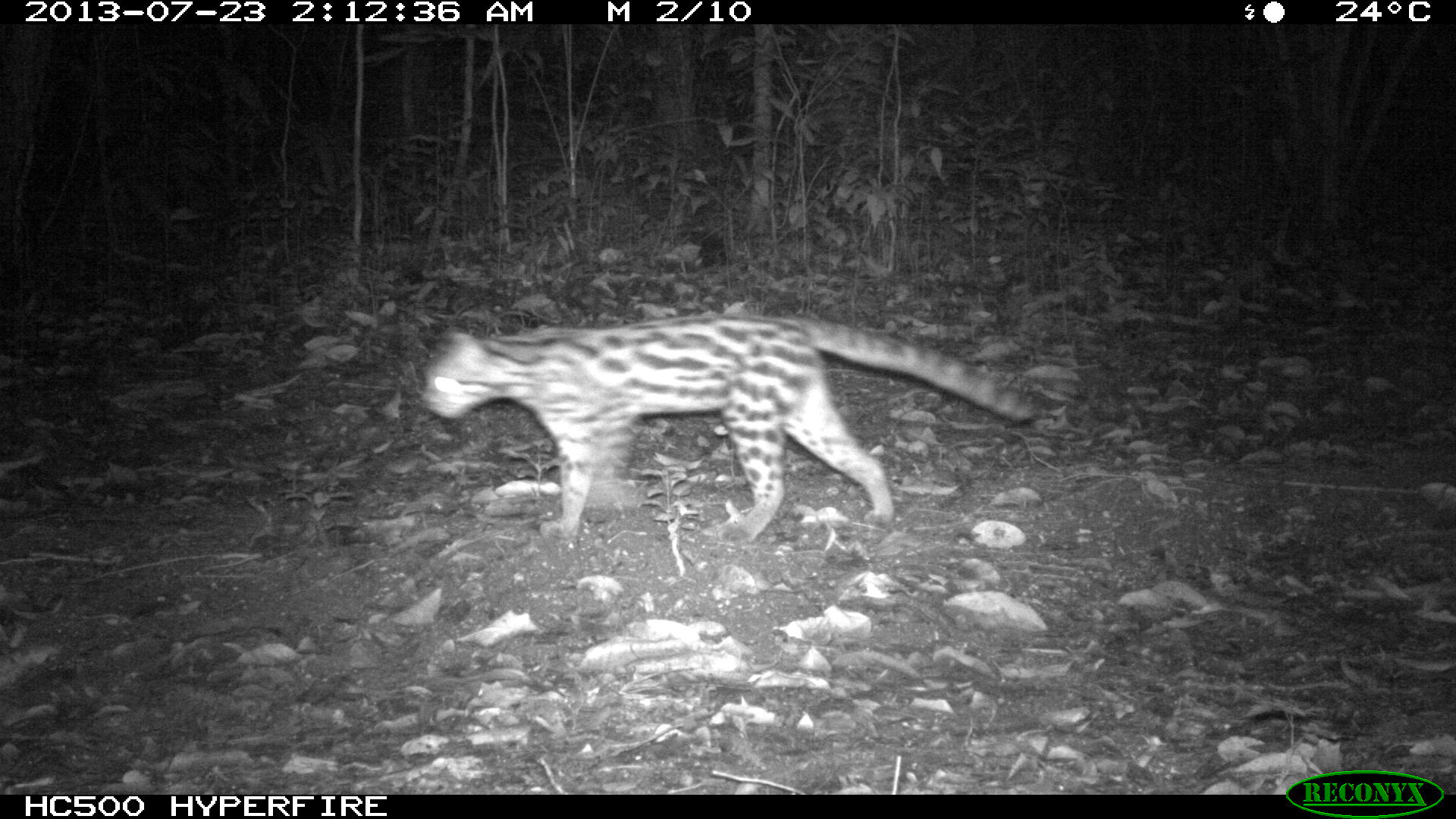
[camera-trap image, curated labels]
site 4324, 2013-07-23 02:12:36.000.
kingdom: Animalia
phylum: Chordata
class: Mammalia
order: Carnivora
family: Felidae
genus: Leopardus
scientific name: Leopardus wiedii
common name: margay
Leopardus wiedii (margay), count 1, sex female.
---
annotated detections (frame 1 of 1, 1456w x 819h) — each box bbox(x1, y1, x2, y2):
leopardus wiedii: bbox(422, 312, 1032, 544)